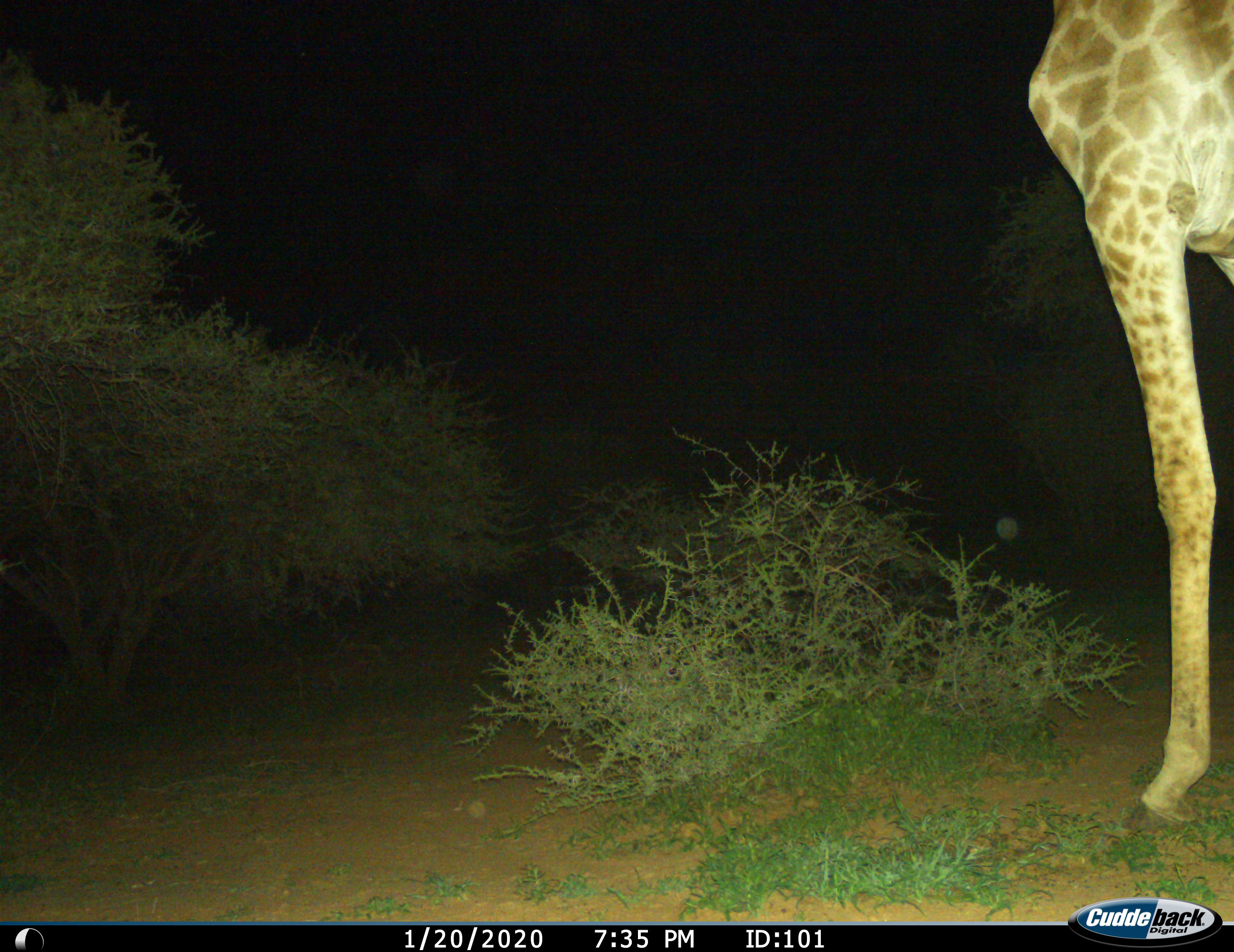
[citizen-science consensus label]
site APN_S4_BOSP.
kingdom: Animalia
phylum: Chordata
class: Mammalia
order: Artiodactyla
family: Giraffidae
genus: Giraffa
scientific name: Giraffa camelopardalis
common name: giraffe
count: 1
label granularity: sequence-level